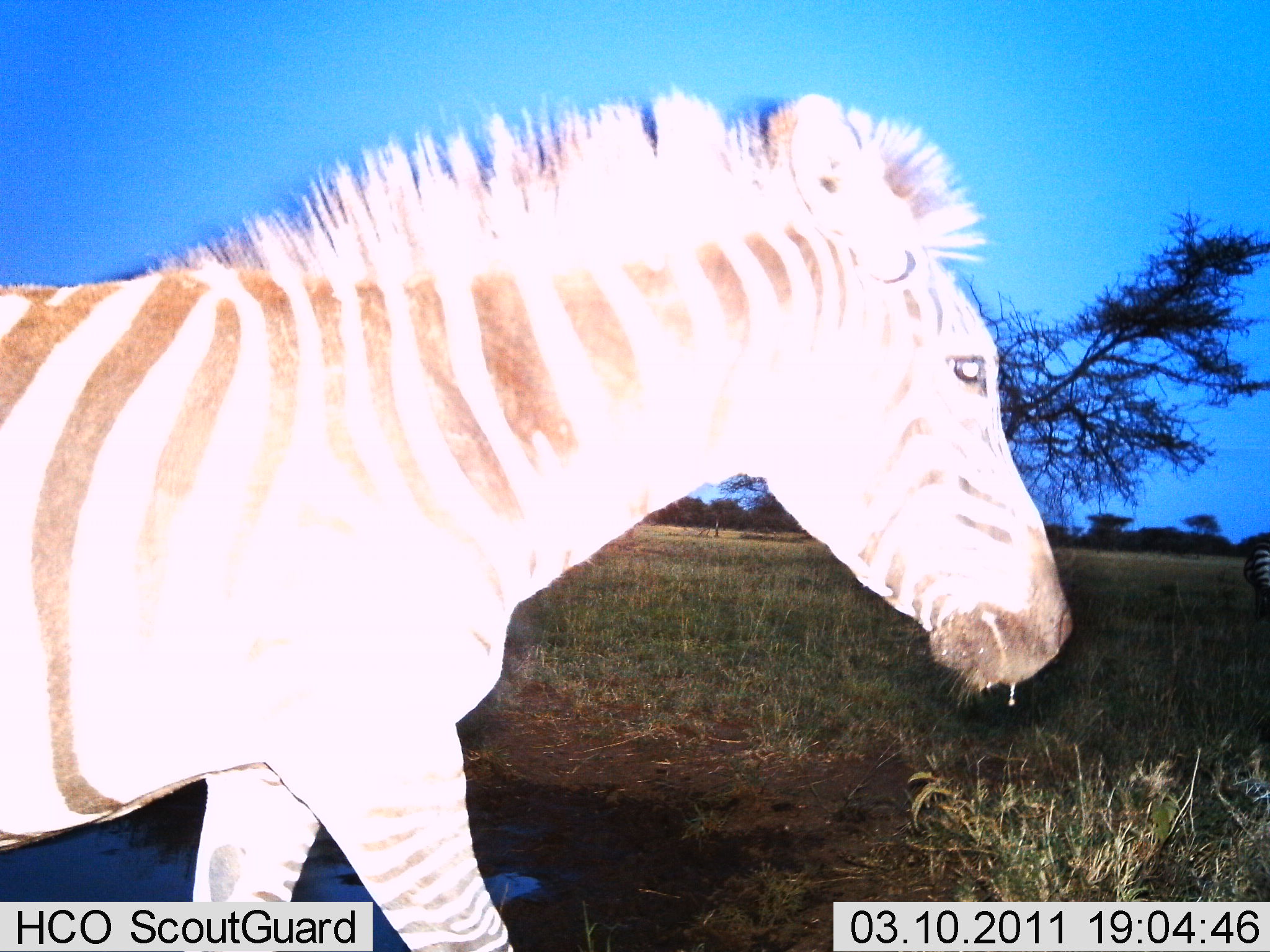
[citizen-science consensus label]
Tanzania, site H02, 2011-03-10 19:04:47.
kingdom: Animalia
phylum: Chordata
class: Mammalia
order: Perissodactyla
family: Equidae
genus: Equus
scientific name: Equus quagga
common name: plains zebra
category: zebra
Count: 1.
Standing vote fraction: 17%.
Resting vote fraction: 0%.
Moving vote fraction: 83%.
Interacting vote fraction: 0%.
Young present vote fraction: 0%.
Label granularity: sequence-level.